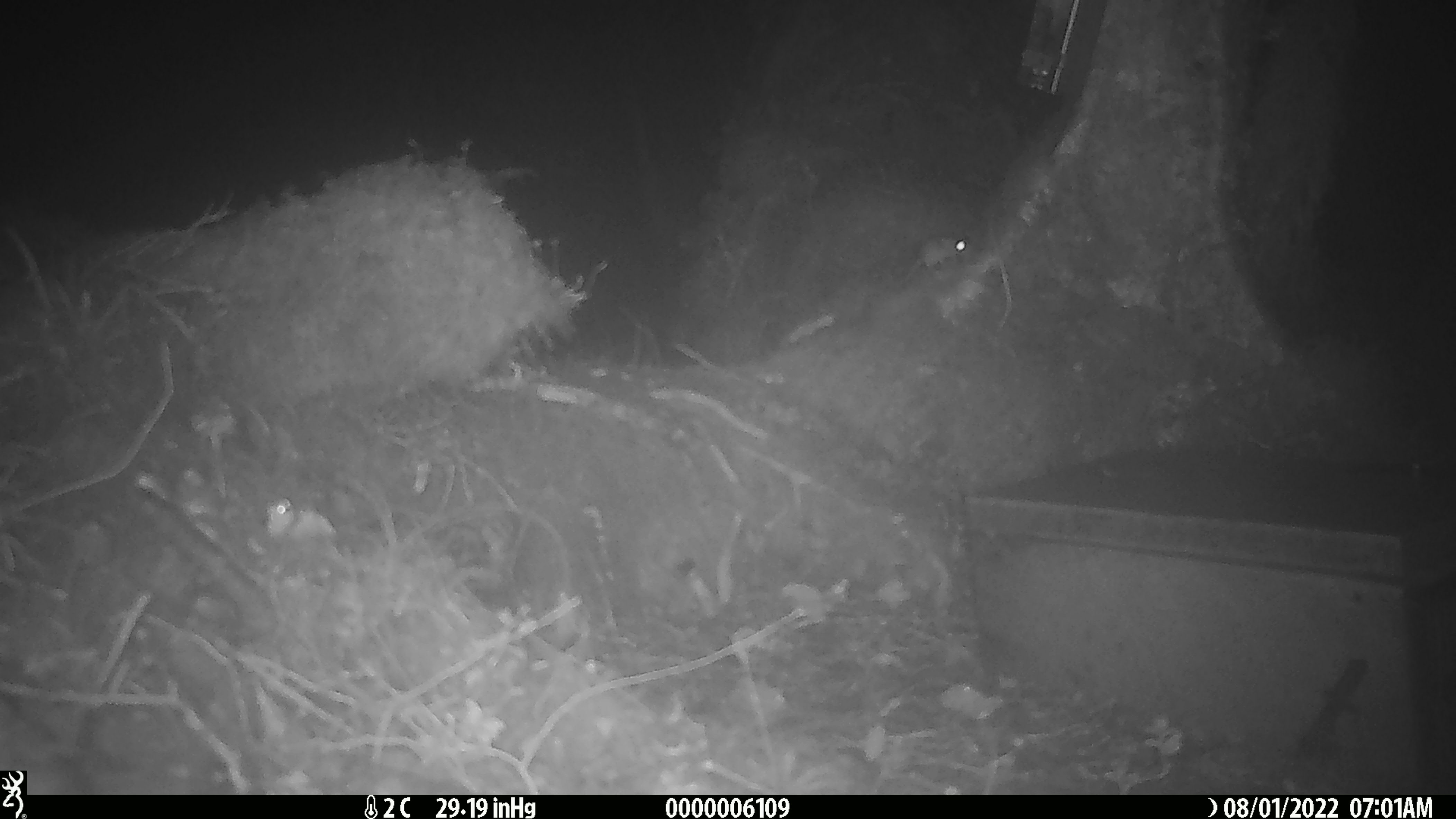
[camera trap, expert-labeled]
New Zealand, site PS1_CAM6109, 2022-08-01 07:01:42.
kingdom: Animalia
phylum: Chordata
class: Mammalia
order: Rodentia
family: Muridae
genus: Mus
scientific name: Mus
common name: mouse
Mouse (Mus).